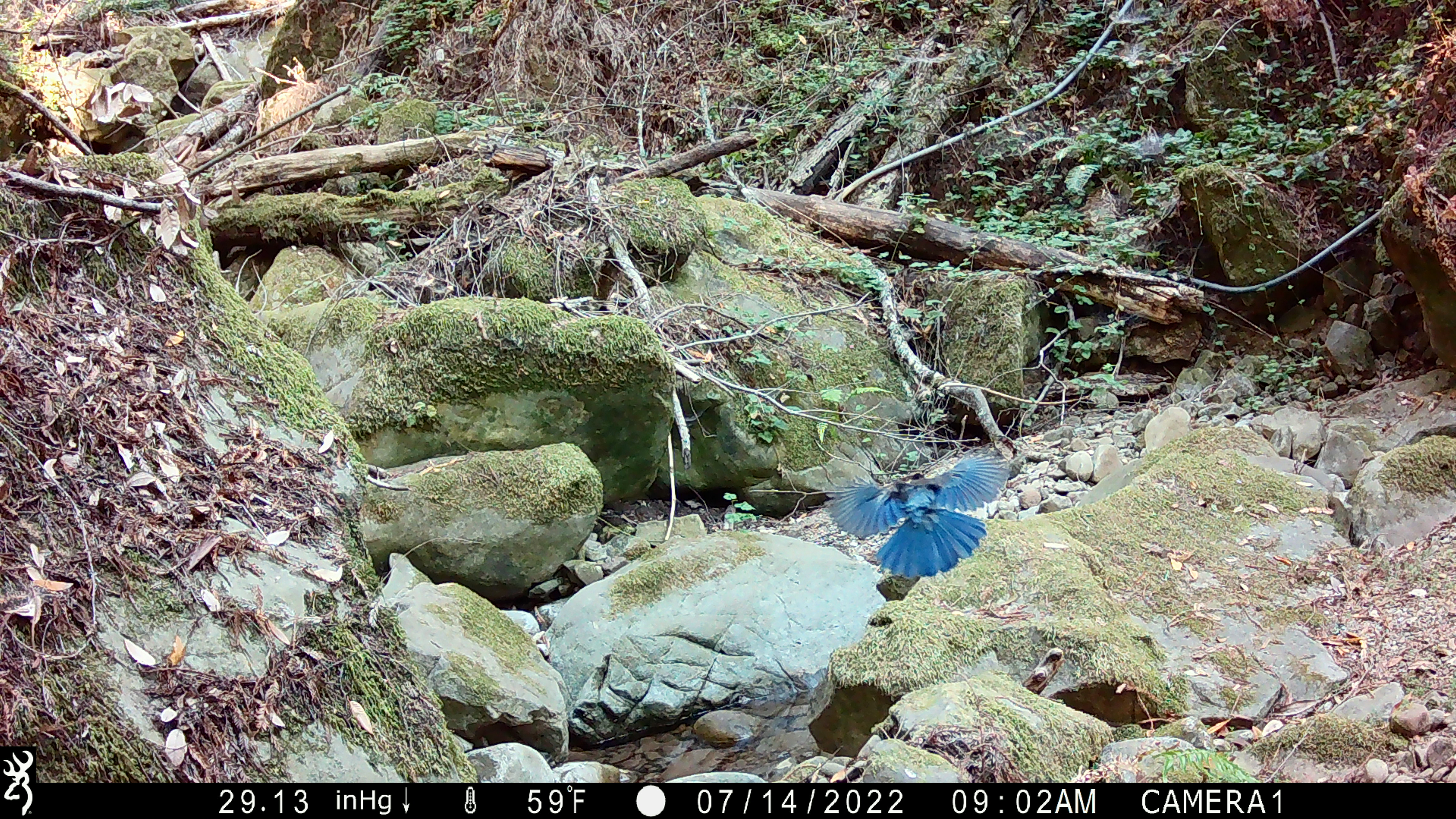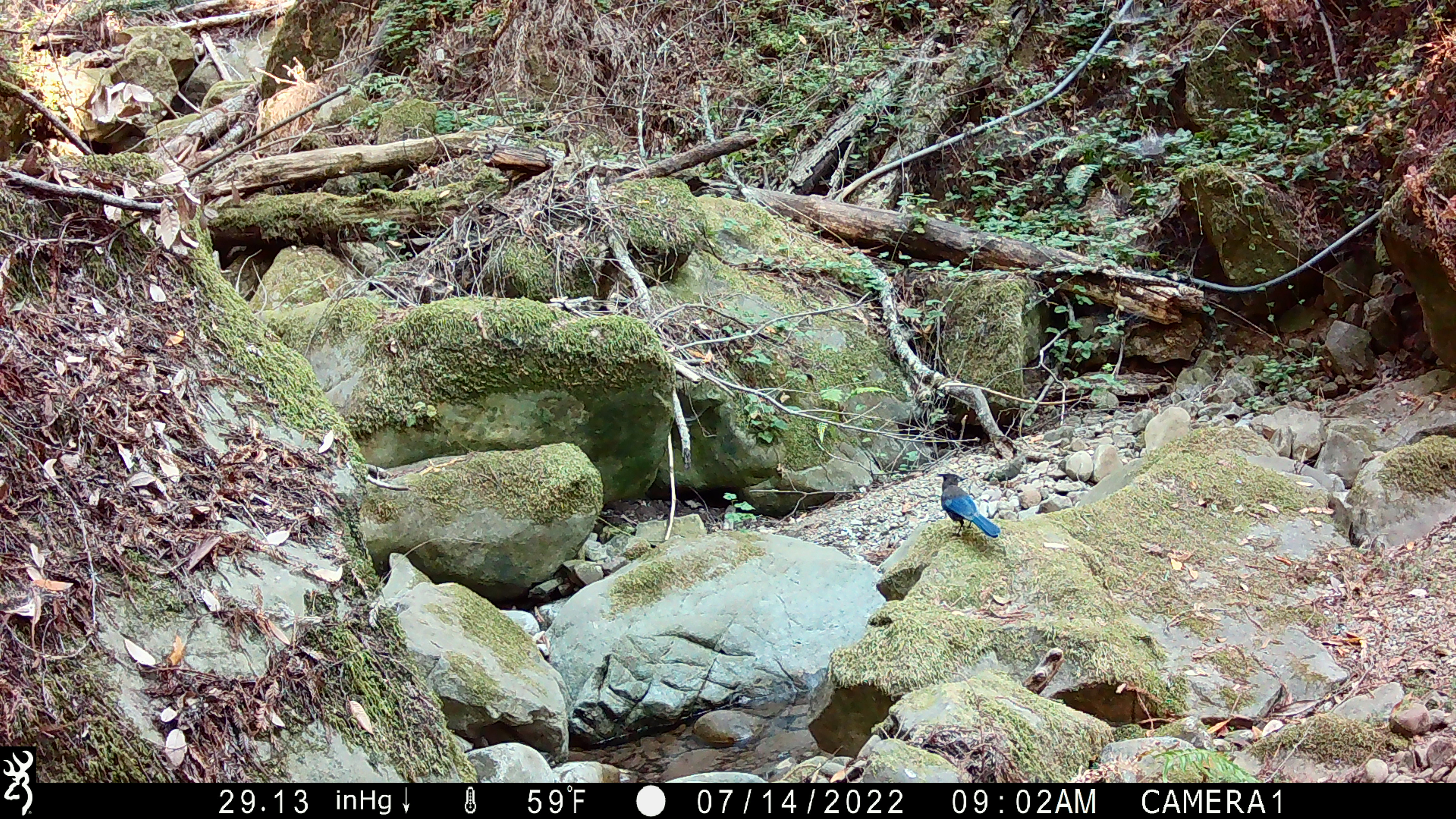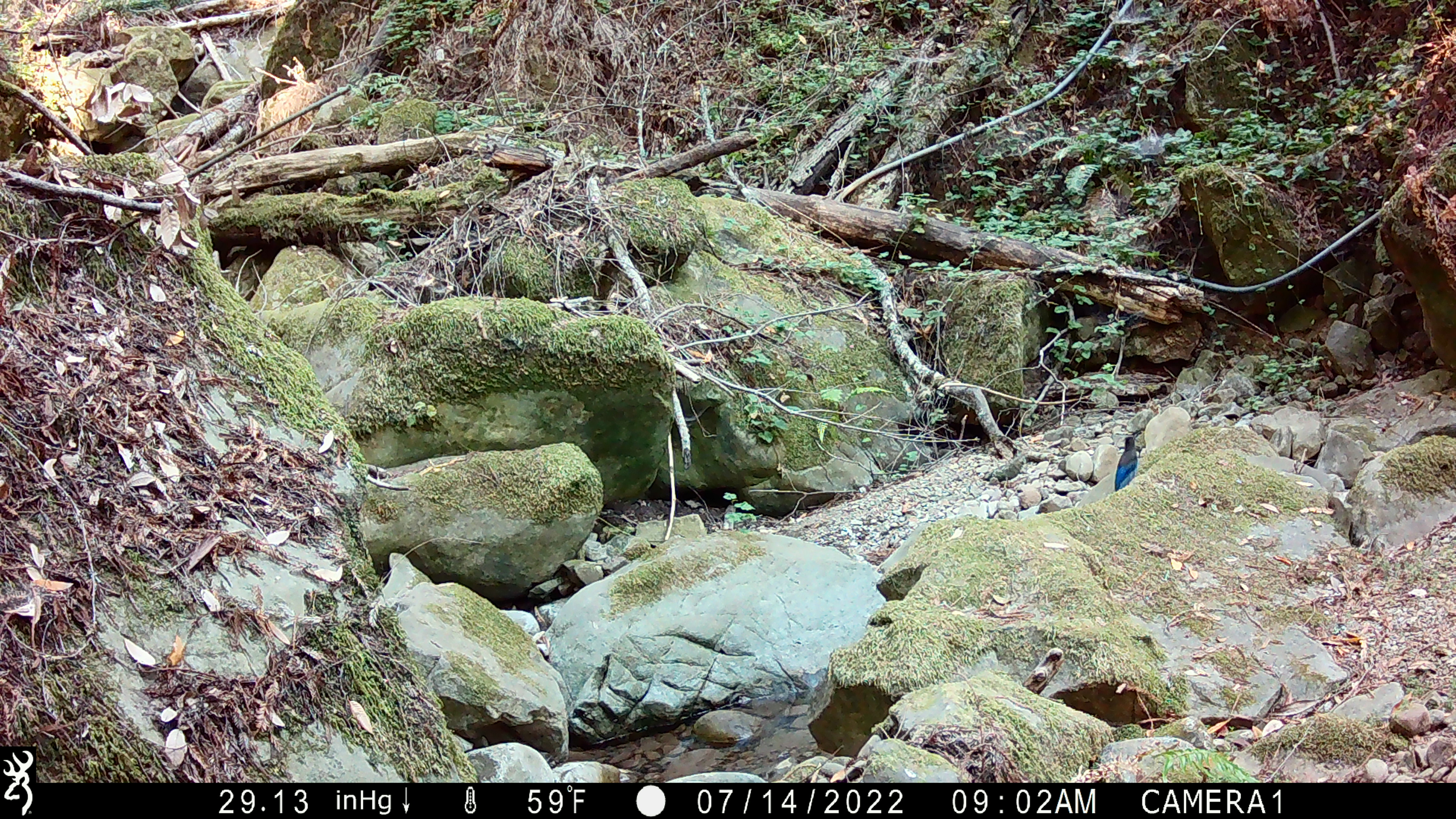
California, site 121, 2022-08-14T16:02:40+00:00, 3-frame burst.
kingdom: Animalia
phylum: Chordata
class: Aves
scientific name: Aves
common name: bird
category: unknown bird